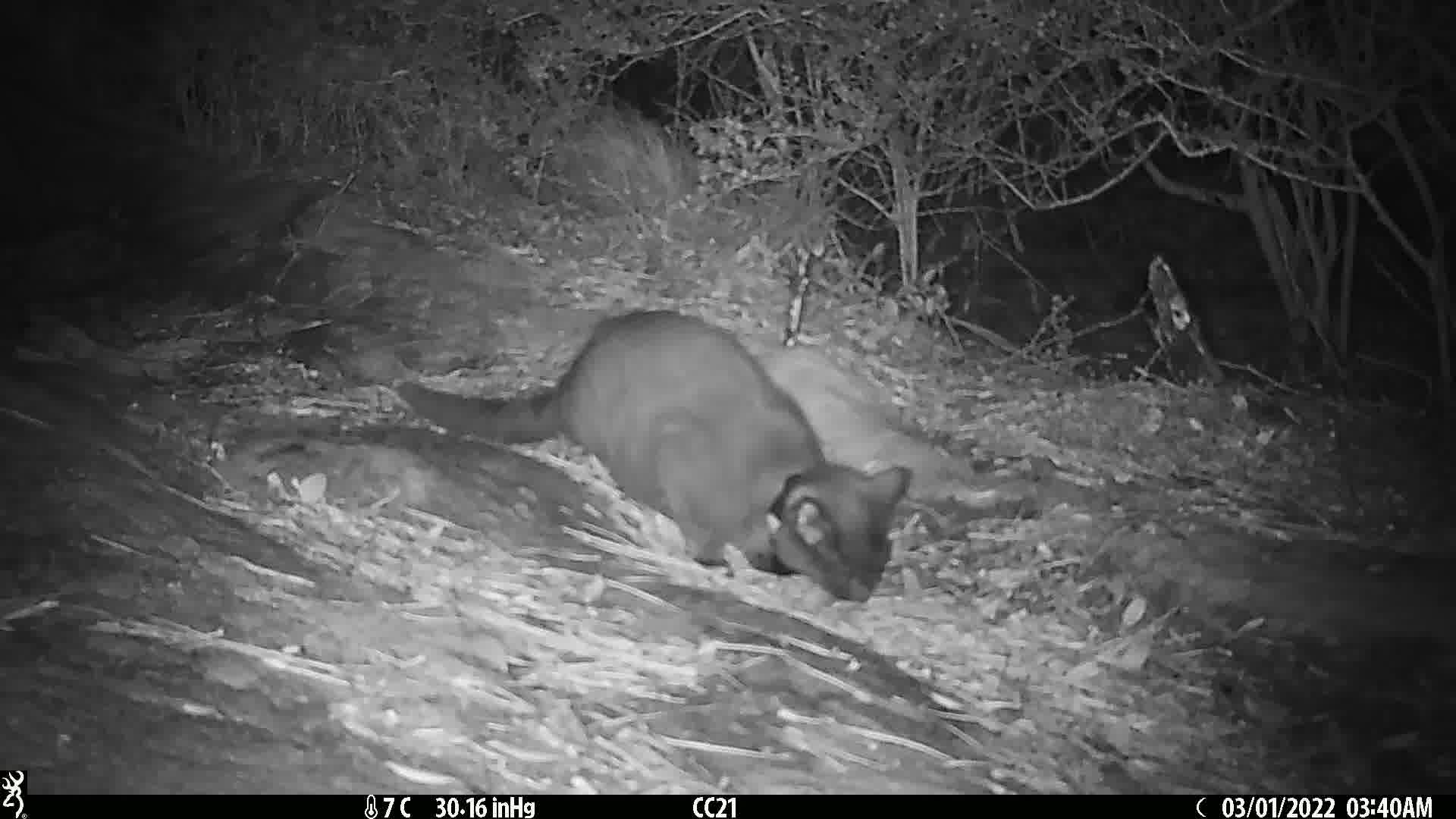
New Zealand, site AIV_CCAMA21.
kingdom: Animalia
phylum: Chordata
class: Mammalia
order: Carnivora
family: Felidae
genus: Felis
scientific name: Felis catus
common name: domestic cat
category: cat